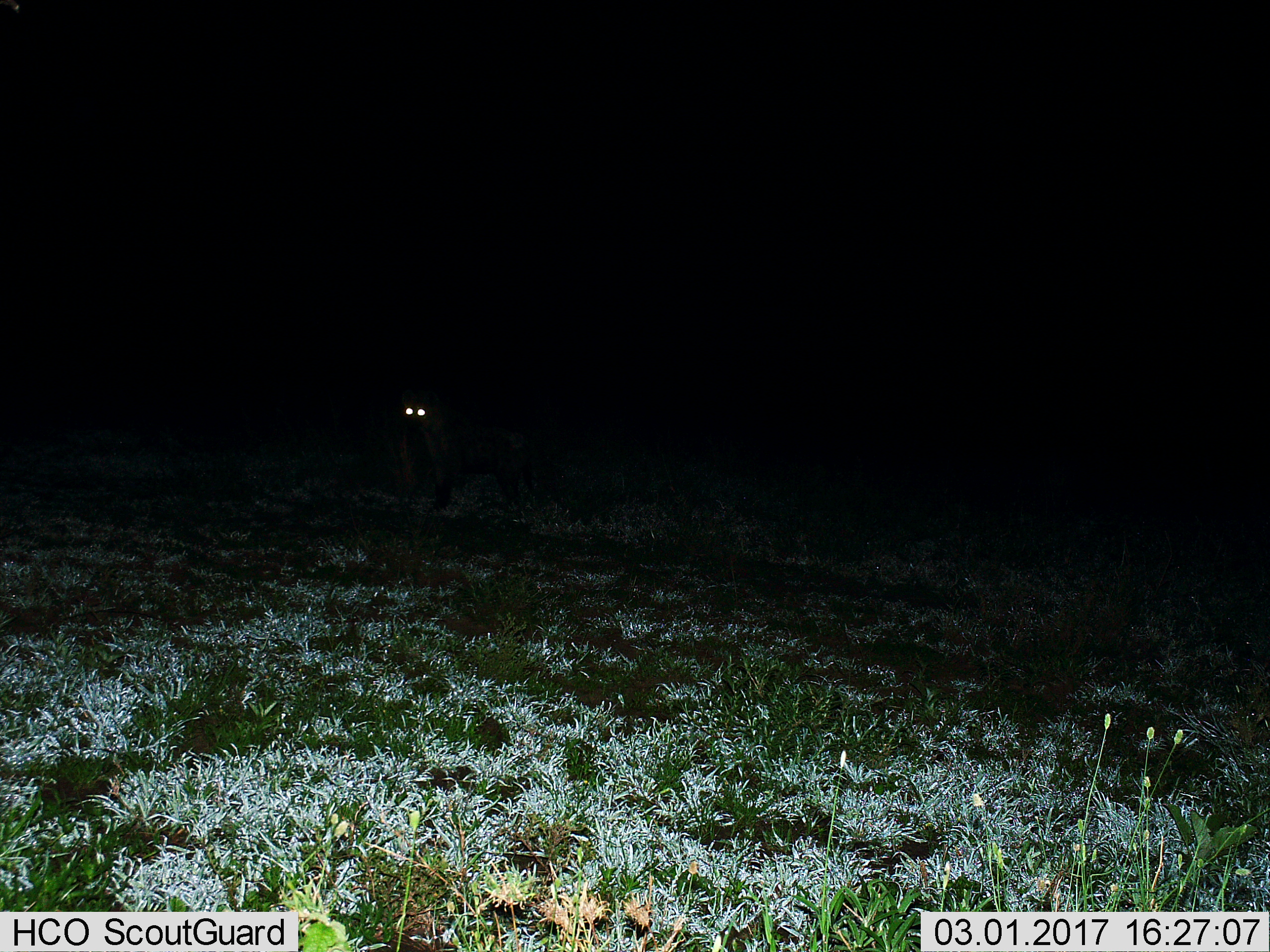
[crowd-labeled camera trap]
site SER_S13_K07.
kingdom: Animalia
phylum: Chordata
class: Mammalia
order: Carnivora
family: Hyaenidae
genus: Crocuta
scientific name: Crocuta crocuta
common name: spotted hyena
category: hyenaspotted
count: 1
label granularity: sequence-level